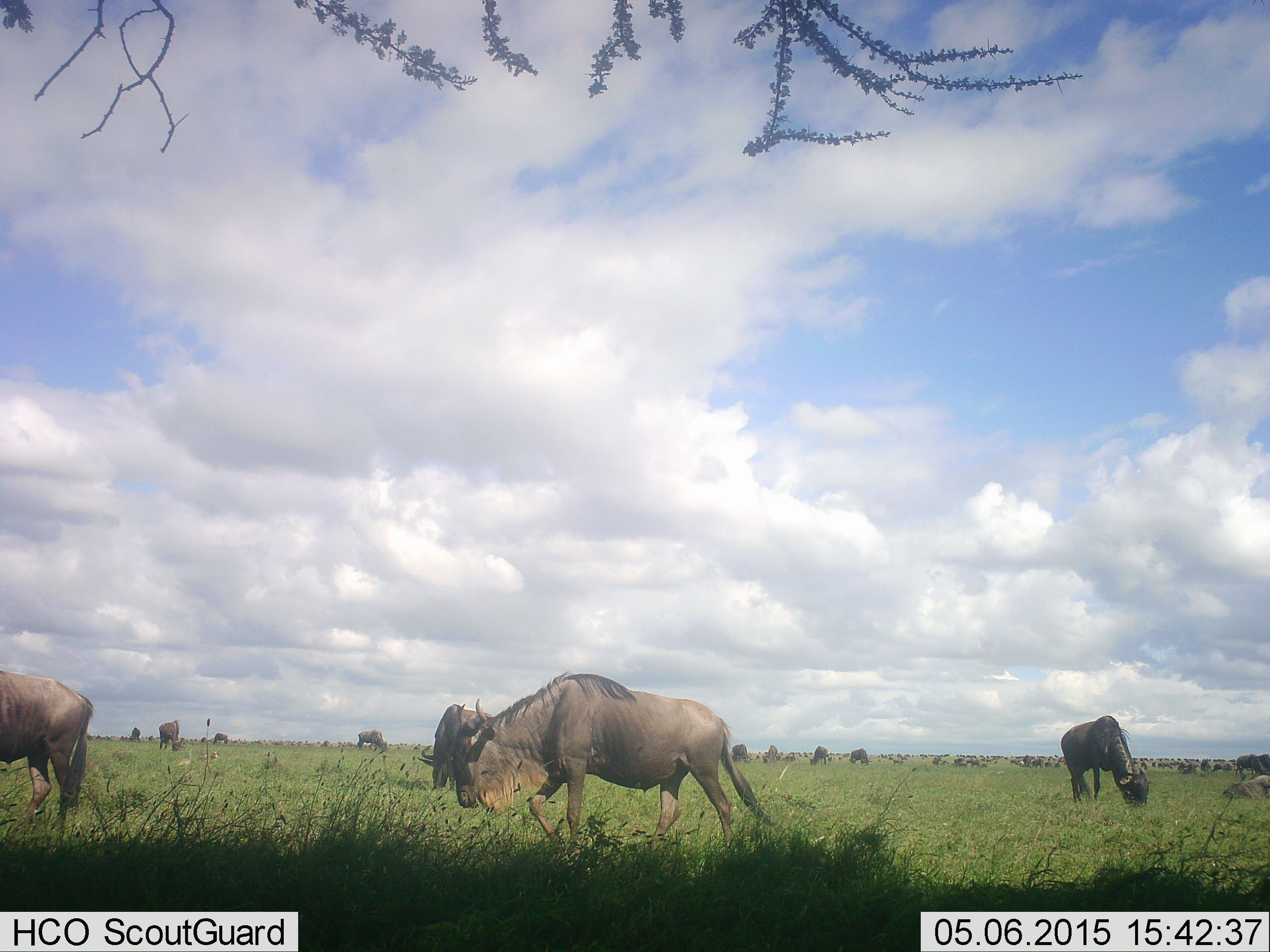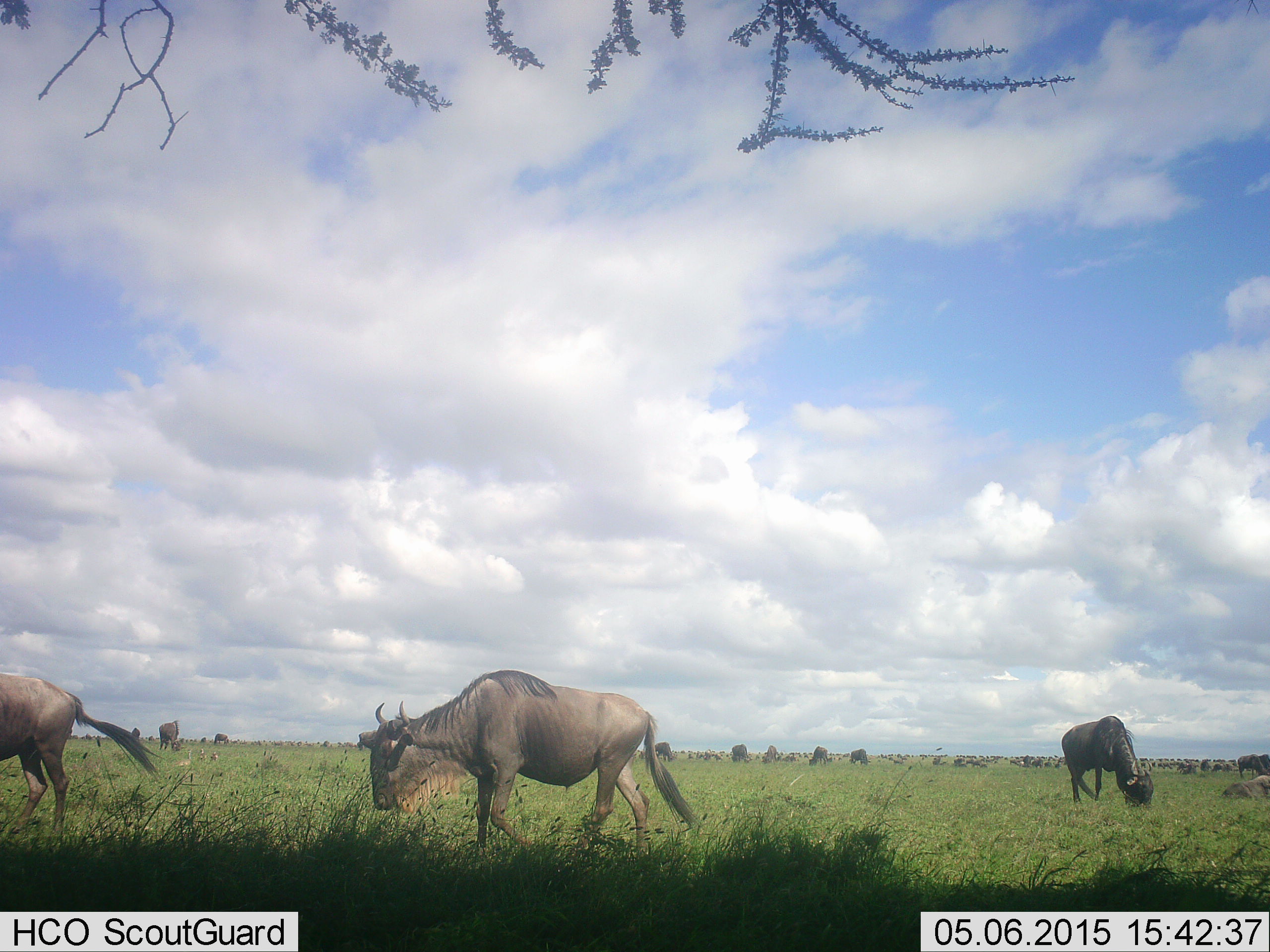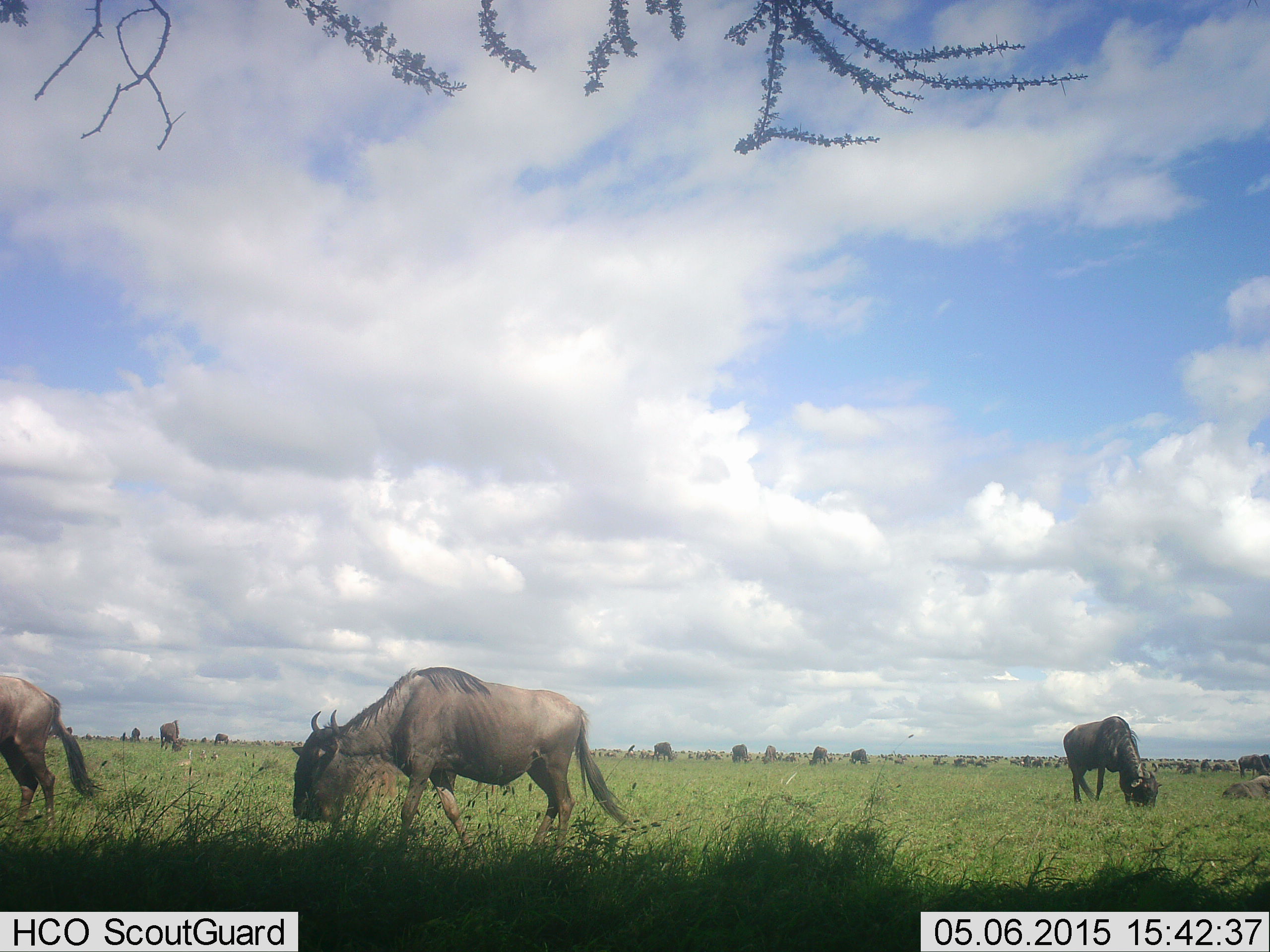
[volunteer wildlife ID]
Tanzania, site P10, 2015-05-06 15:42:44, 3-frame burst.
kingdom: Animalia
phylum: Chordata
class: Mammalia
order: Artiodactyla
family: Bovidae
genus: Connochaetes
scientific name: Connochaetes taurinus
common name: blue wildebeest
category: wildebeest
Wildebeest (blue wildebeest) (Connochaetes taurinus), count 11-50. Behavior (volunteer vote fractions): standing 20%, resting 0%, moving 50%, interacting 0%. Young present (vote fraction): 0%. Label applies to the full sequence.